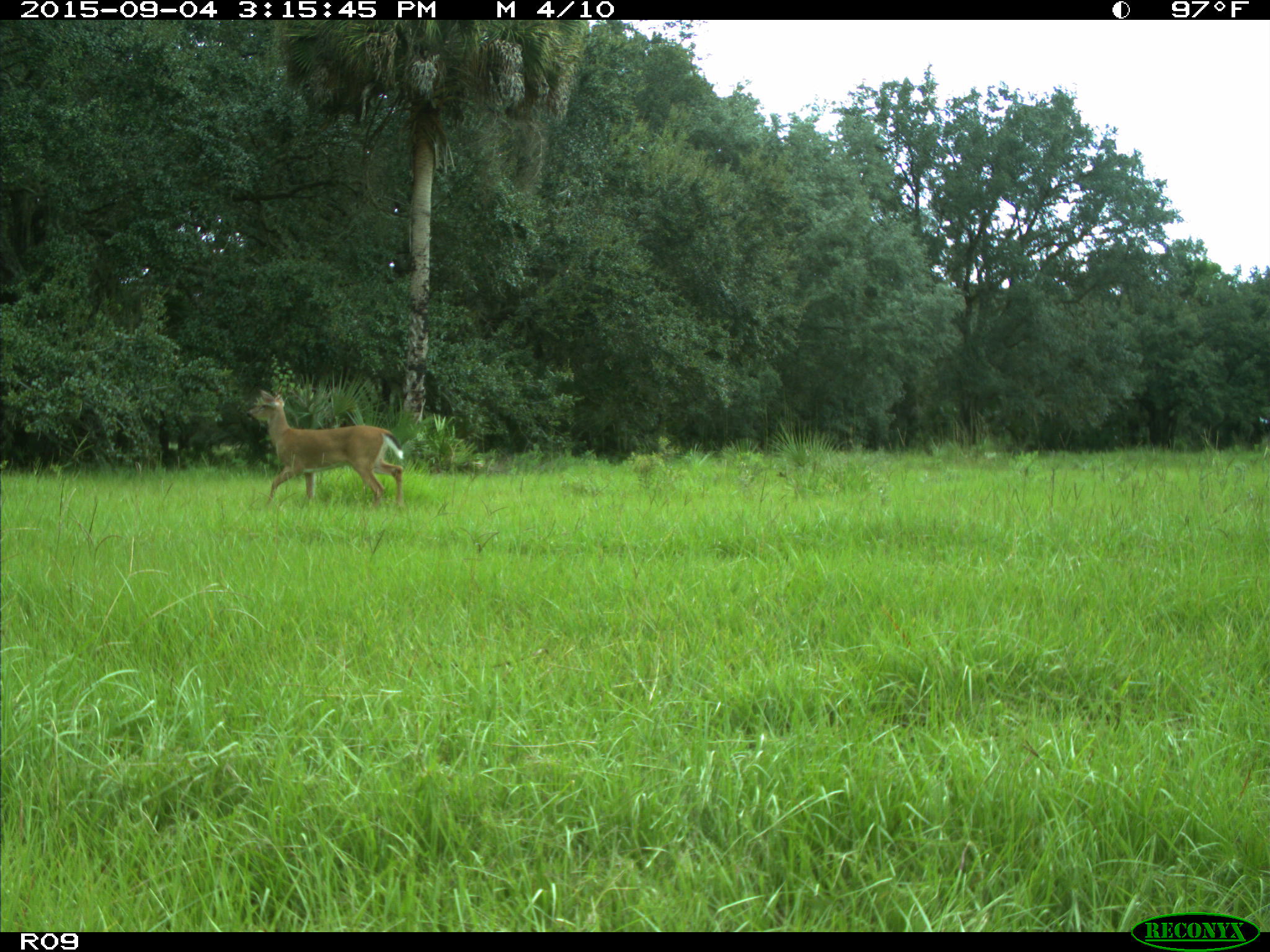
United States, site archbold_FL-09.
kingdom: Animalia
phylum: Chordata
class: Mammalia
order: Artiodactyla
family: Cervidae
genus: Odocoileus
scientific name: Odocoileus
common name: deer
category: unidentified deer